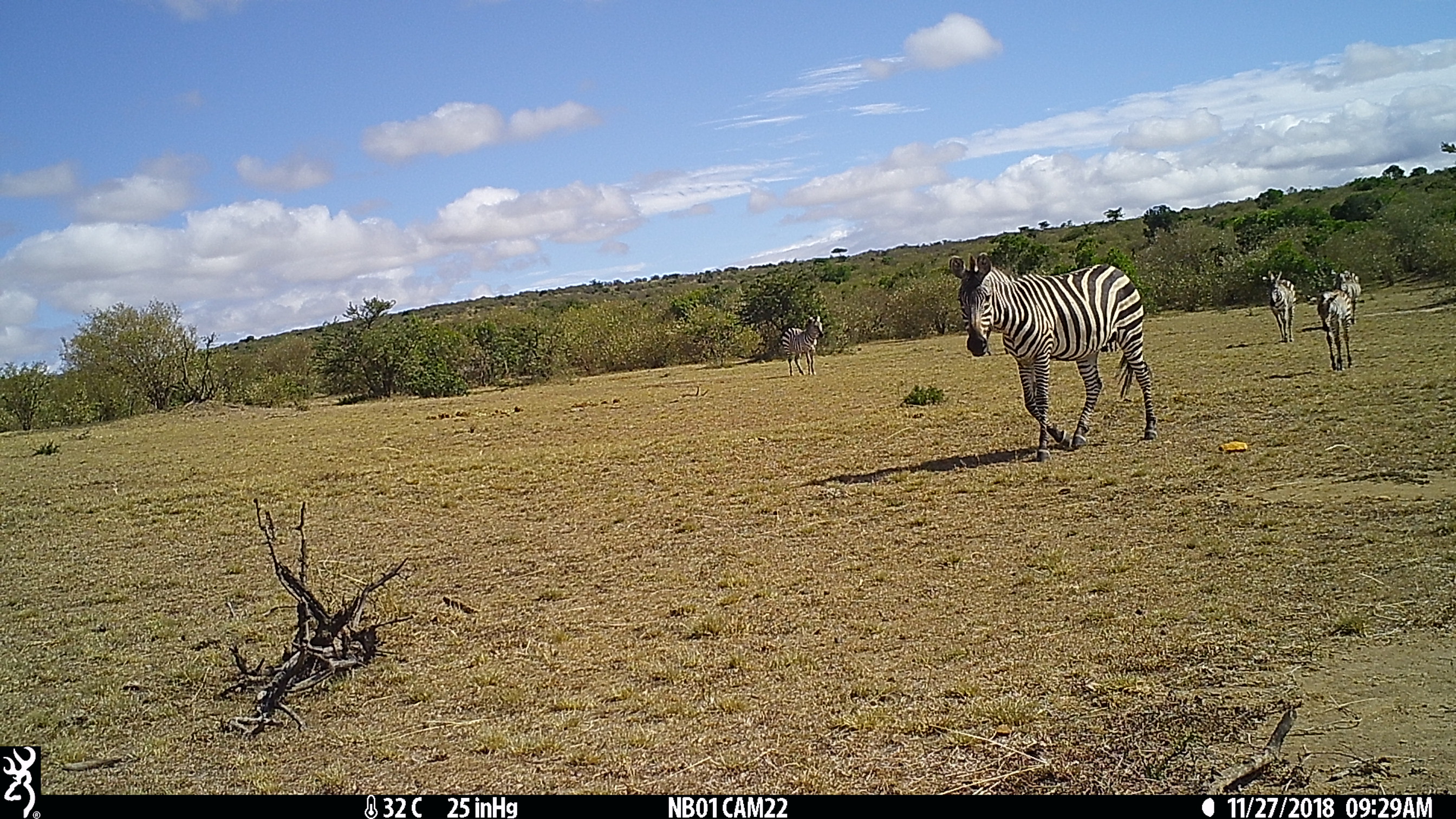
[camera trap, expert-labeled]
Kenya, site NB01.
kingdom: Animalia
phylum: Chordata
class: Mammalia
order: Perissodactyla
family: Equidae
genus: Equus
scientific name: Equus quagga burchellii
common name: burchell's zebra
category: zebra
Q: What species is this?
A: Zebra (burchell's zebra) (Equus quagga burchellii).